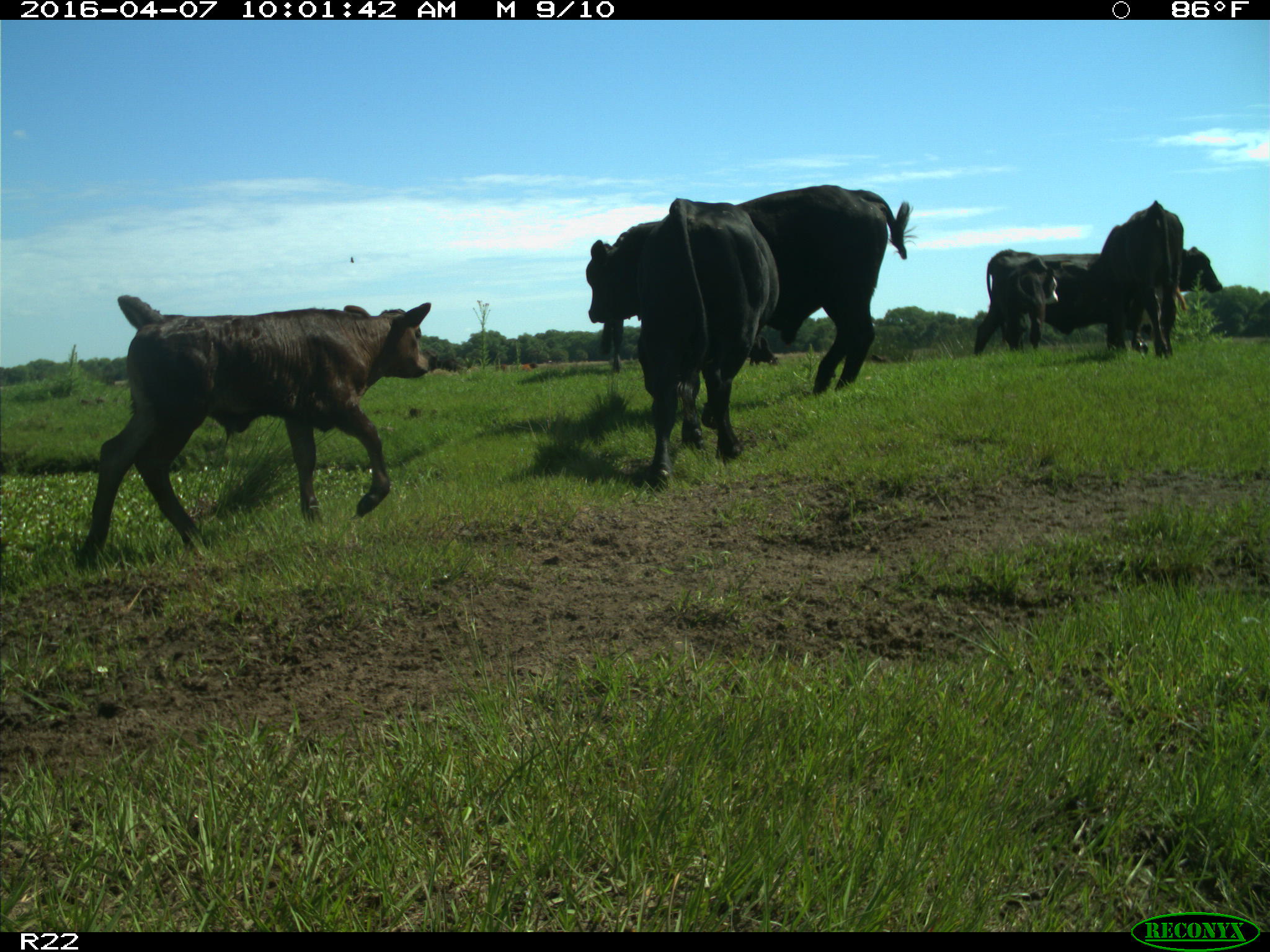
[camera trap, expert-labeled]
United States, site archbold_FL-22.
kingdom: Animalia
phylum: Chordata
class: Mammalia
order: Artiodactyla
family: Bovidae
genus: Bos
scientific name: Bos taurus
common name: domestic cow